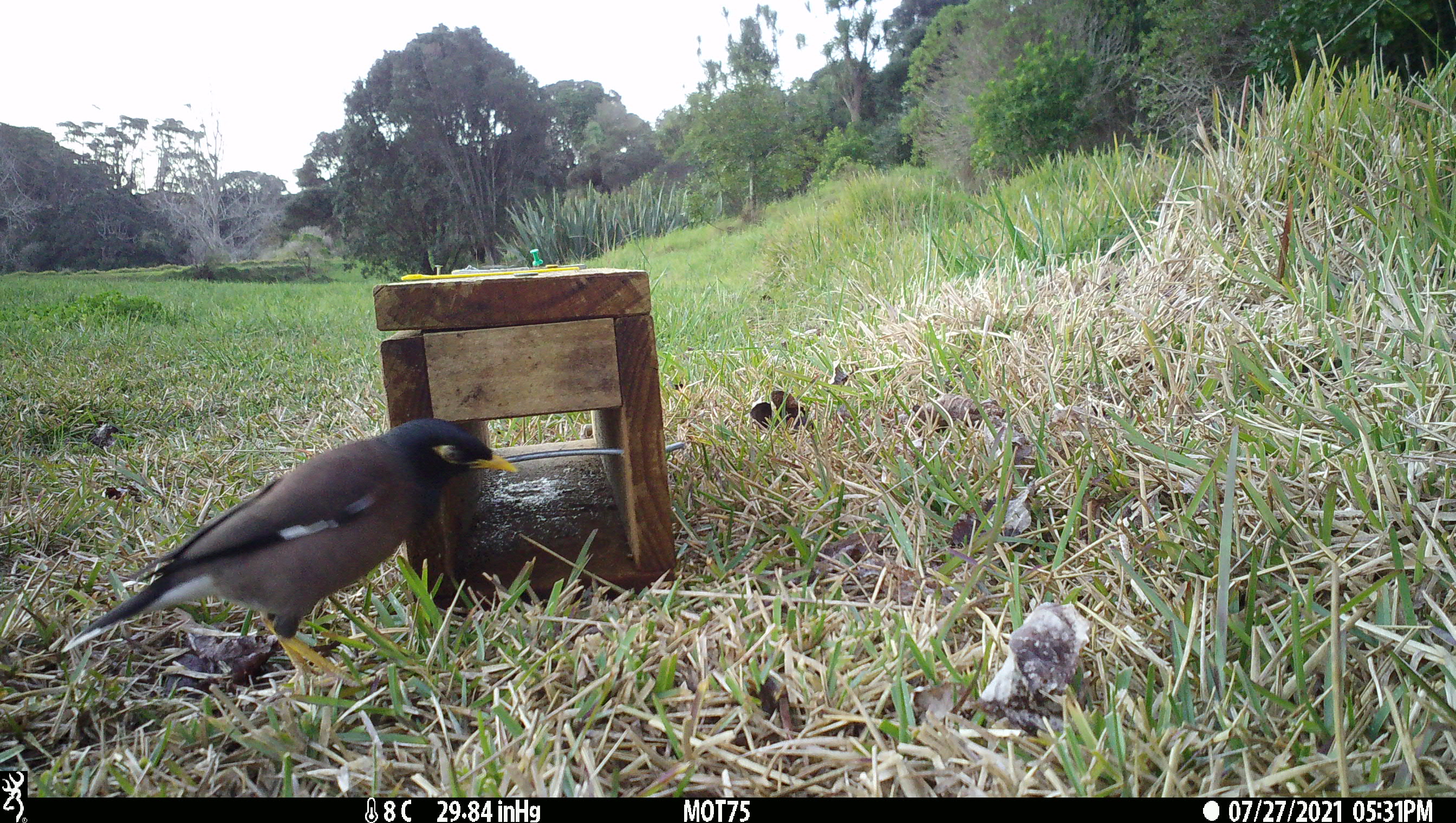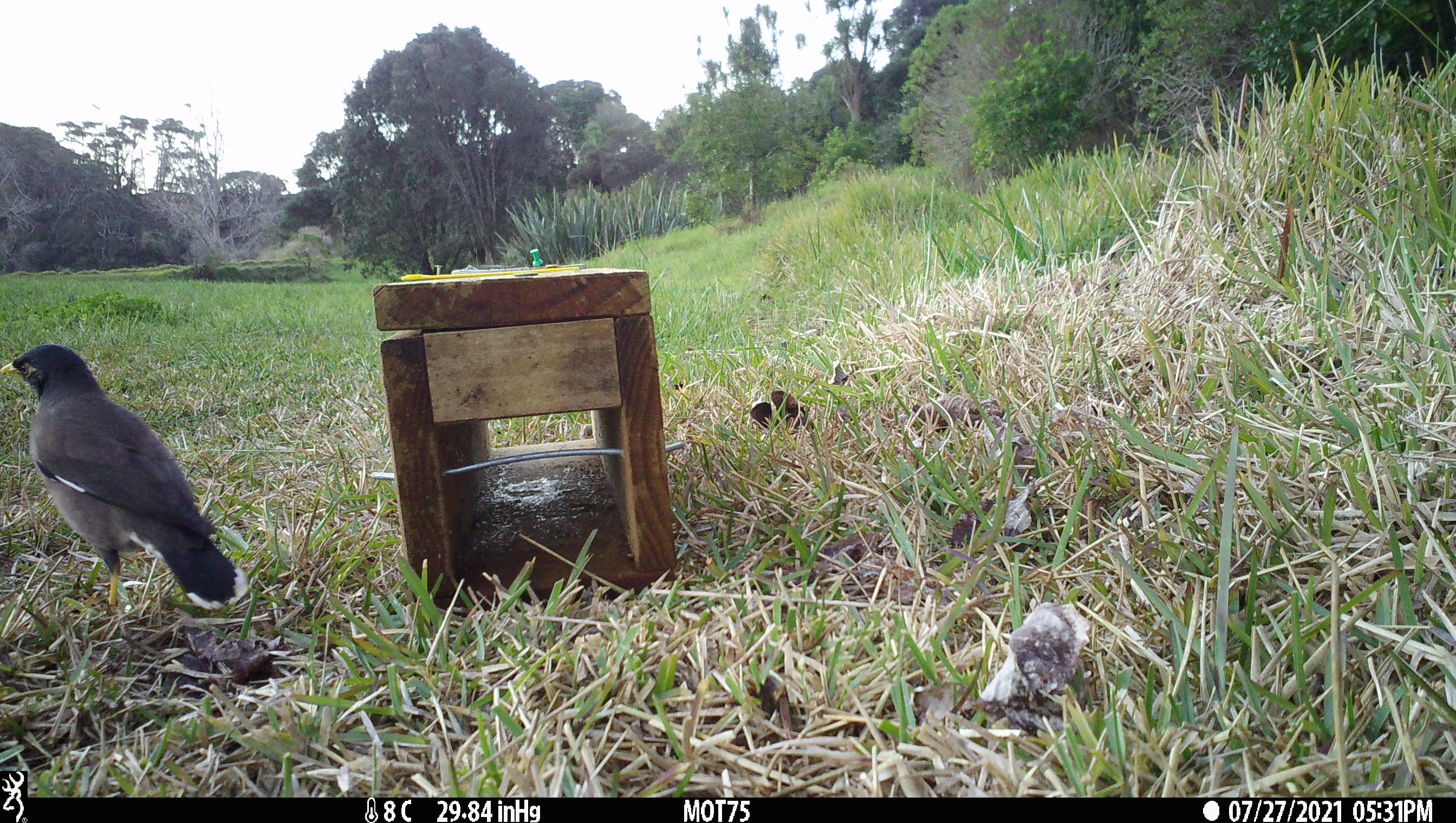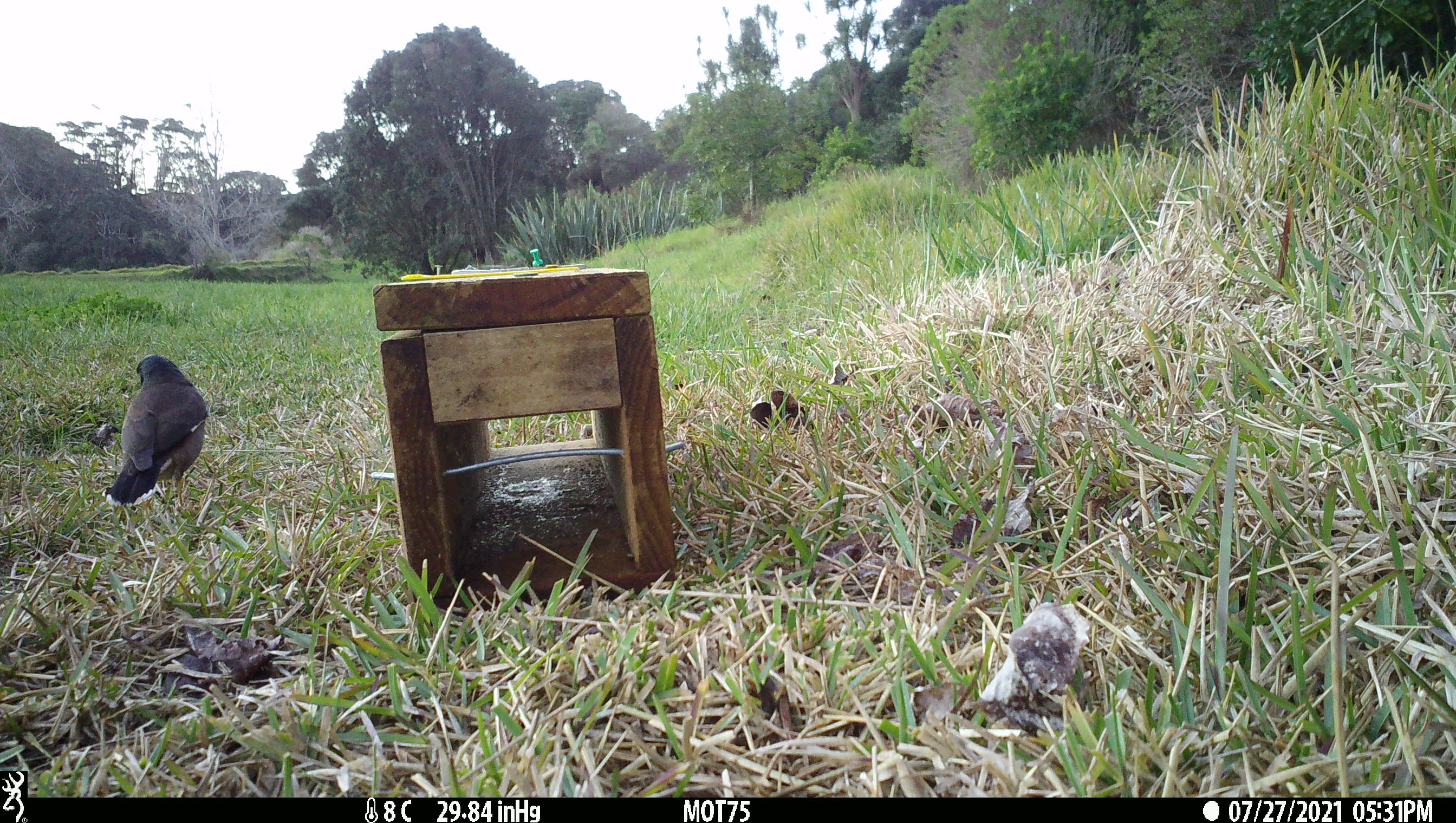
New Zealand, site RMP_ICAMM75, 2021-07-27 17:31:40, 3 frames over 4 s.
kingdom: Animalia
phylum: Chordata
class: Aves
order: Passeriformes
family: Sturnidae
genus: Acridotheres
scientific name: Acridotheres tristis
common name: common myna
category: myna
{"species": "myna (common myna) (Acridotheres tristis)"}